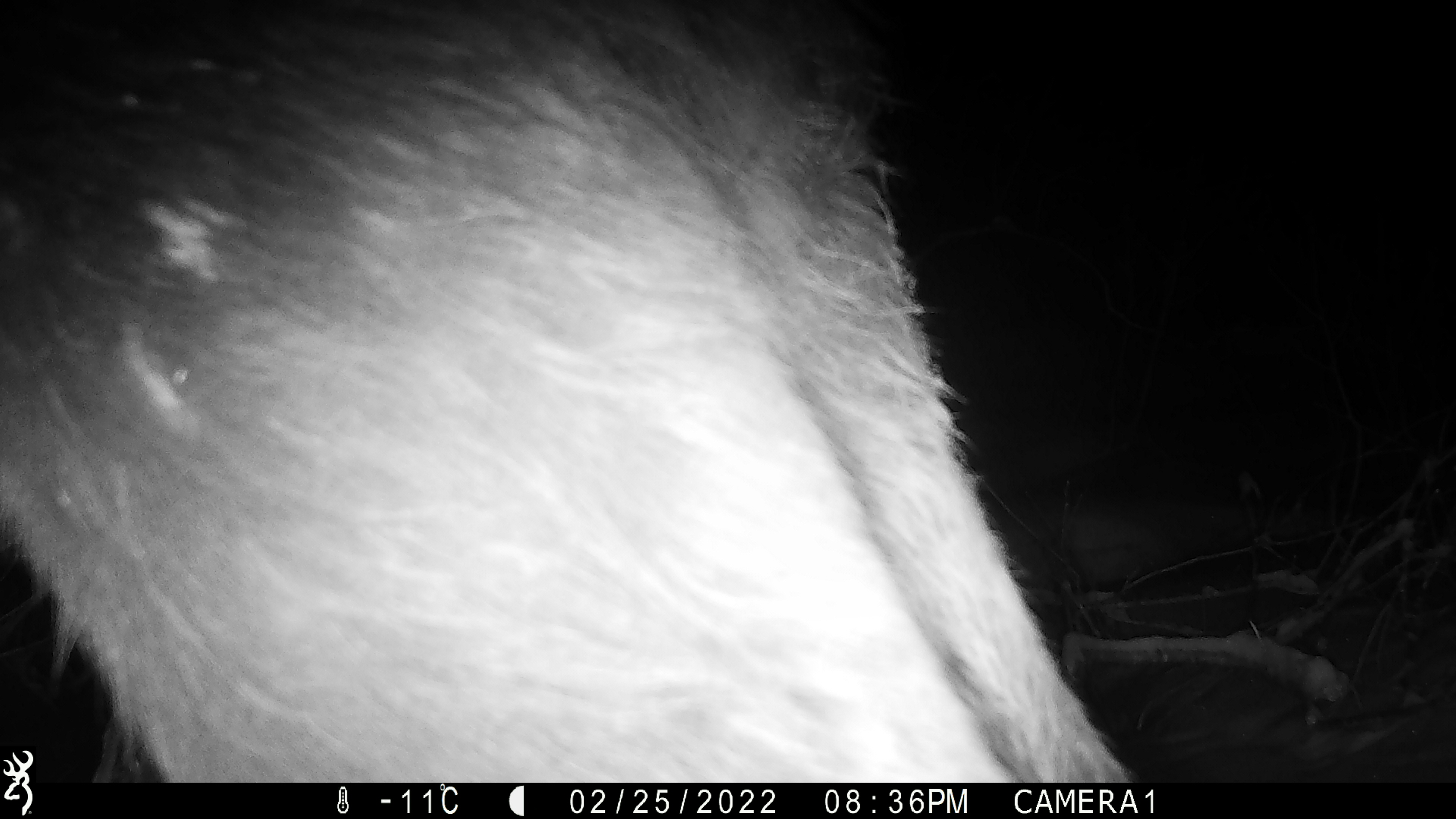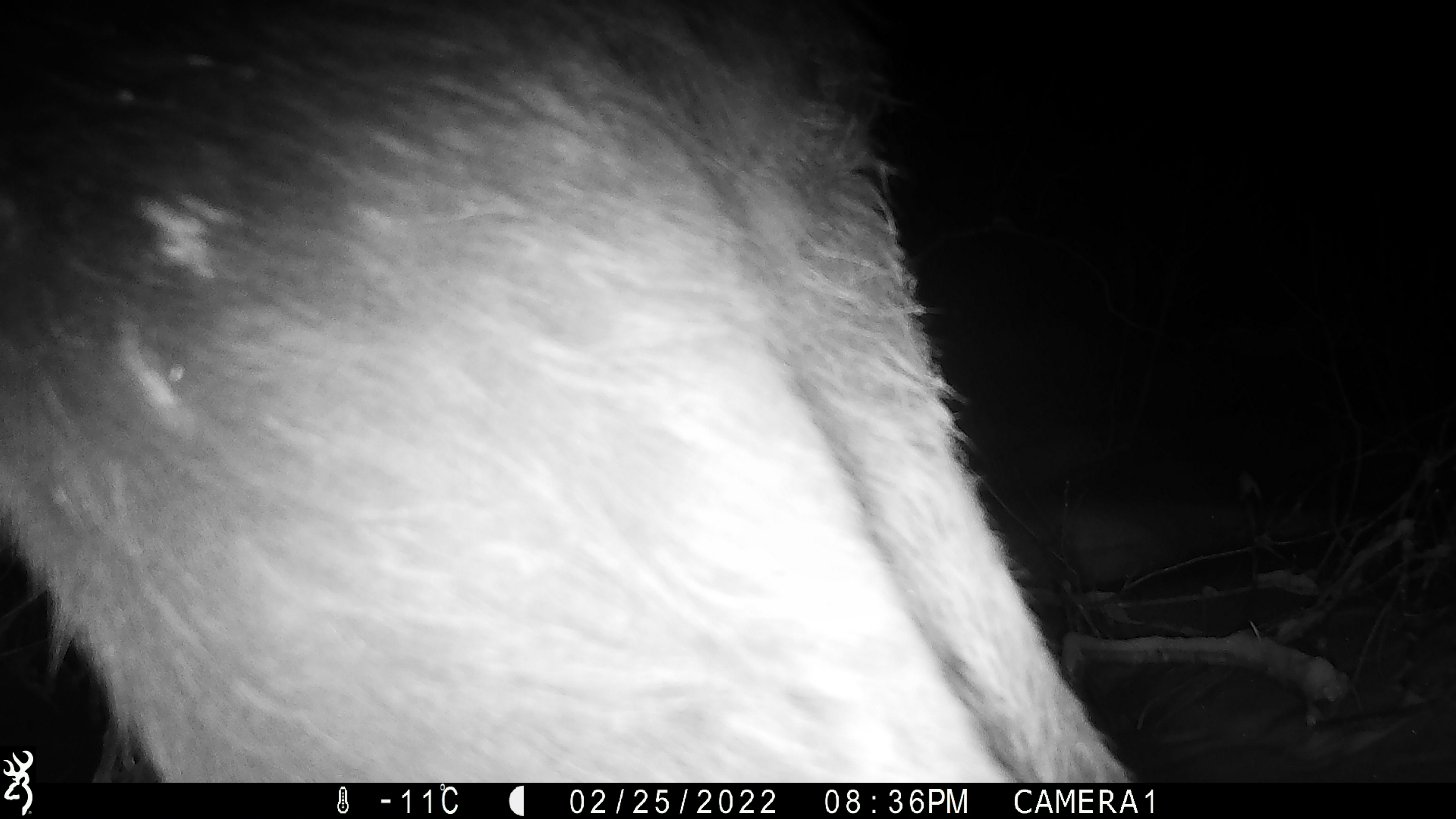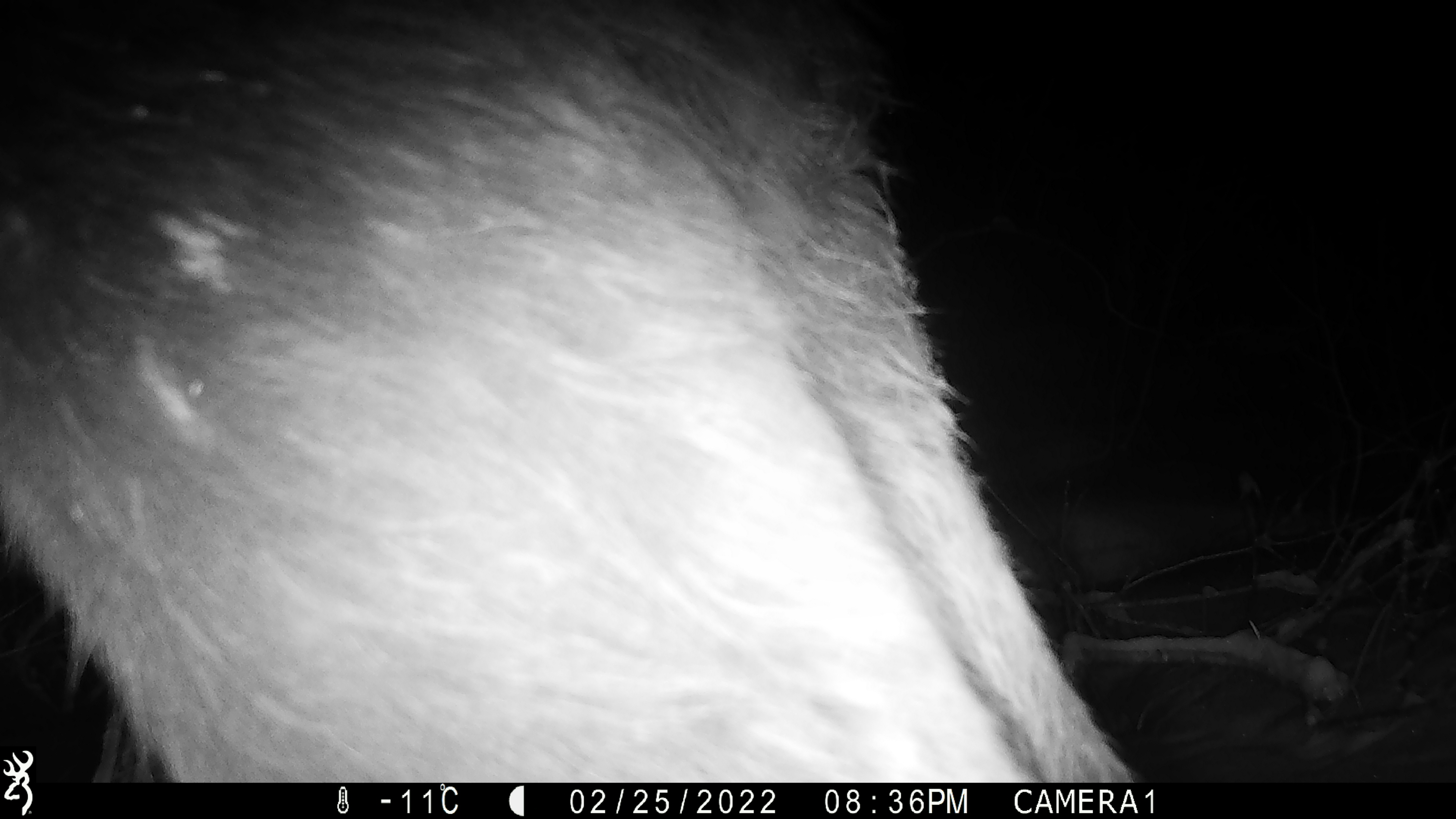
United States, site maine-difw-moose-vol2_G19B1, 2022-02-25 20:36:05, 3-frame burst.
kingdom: Animalia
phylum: Chordata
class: Mammalia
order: Artiodactyla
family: Cervidae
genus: Alces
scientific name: Alces alces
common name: moose